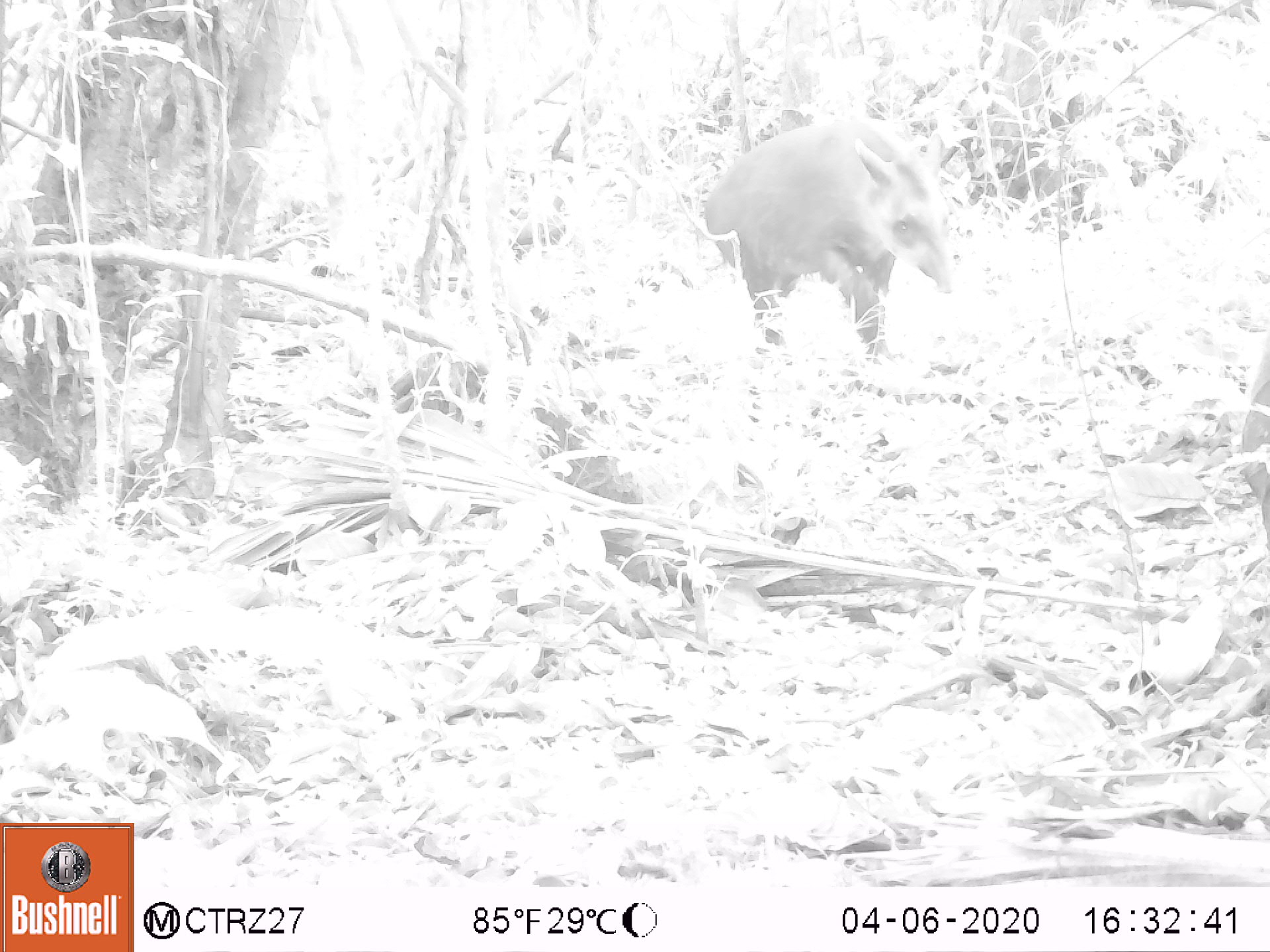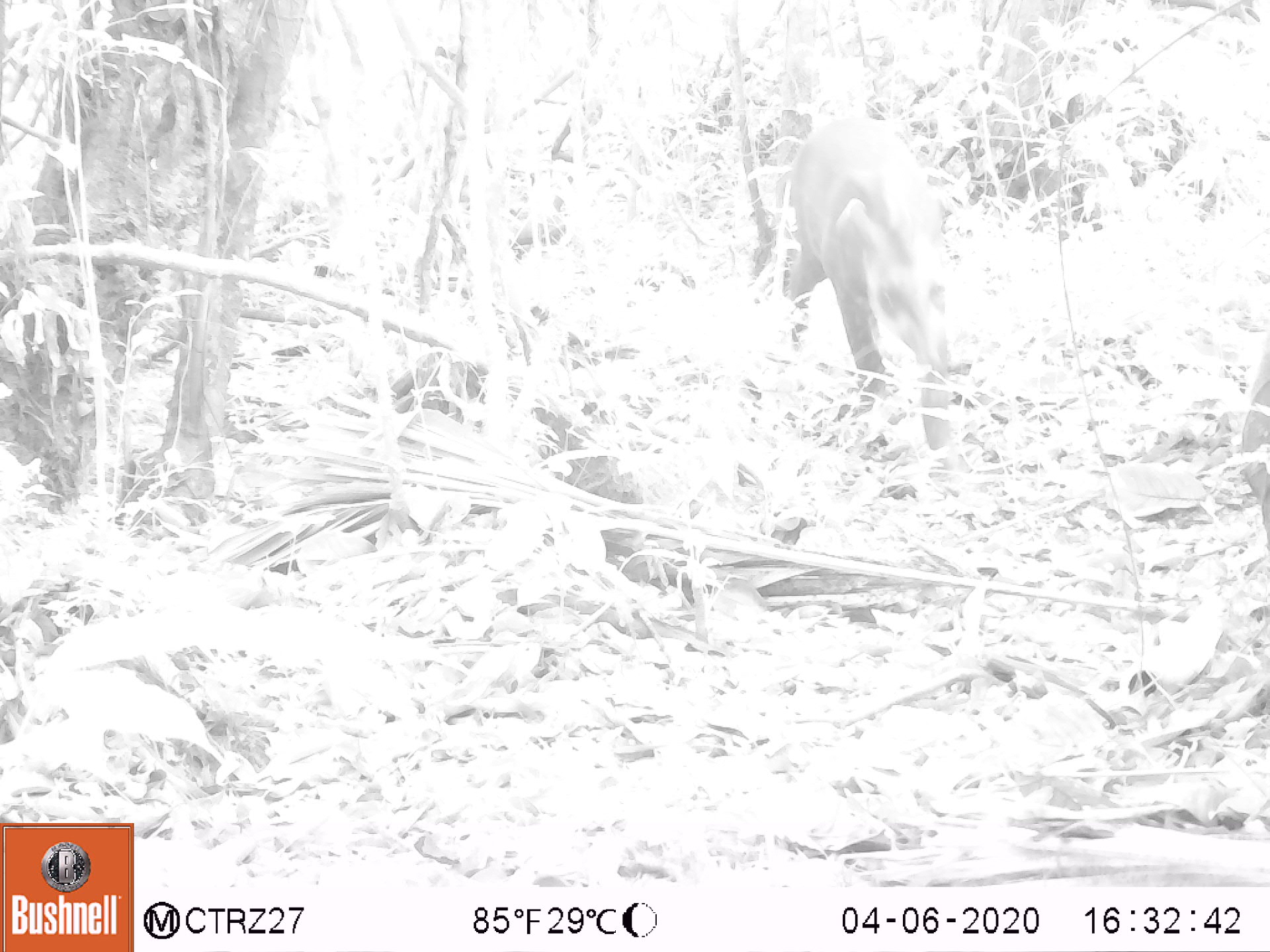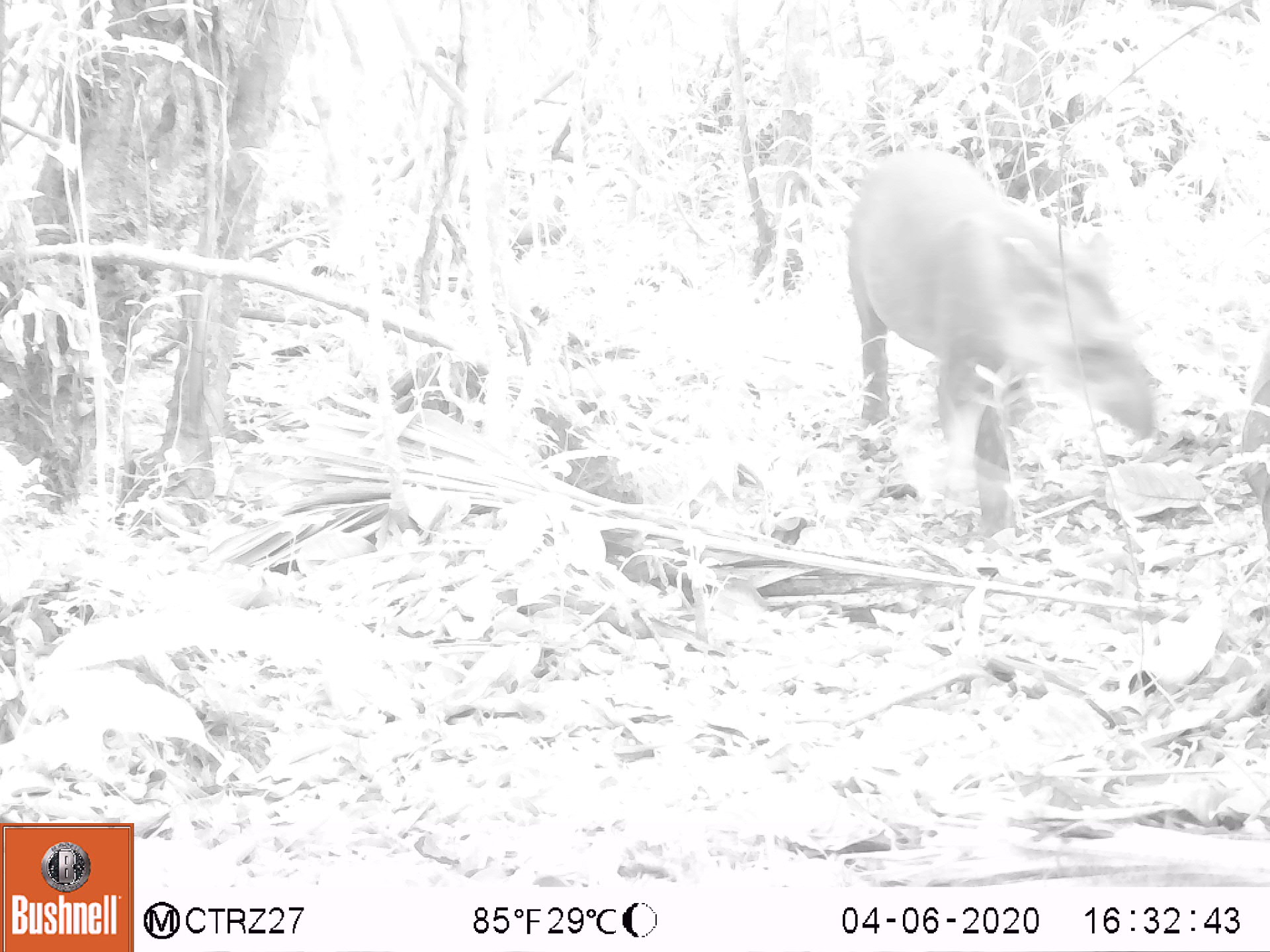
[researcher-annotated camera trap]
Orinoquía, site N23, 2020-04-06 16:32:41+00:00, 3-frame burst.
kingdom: Animalia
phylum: Chordata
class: Mammalia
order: Perissodactyla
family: Tapiridae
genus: Tapirus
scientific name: Tapirus terrestris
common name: lowland tapir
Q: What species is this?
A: Lowland tapir (Tapirus terrestris).